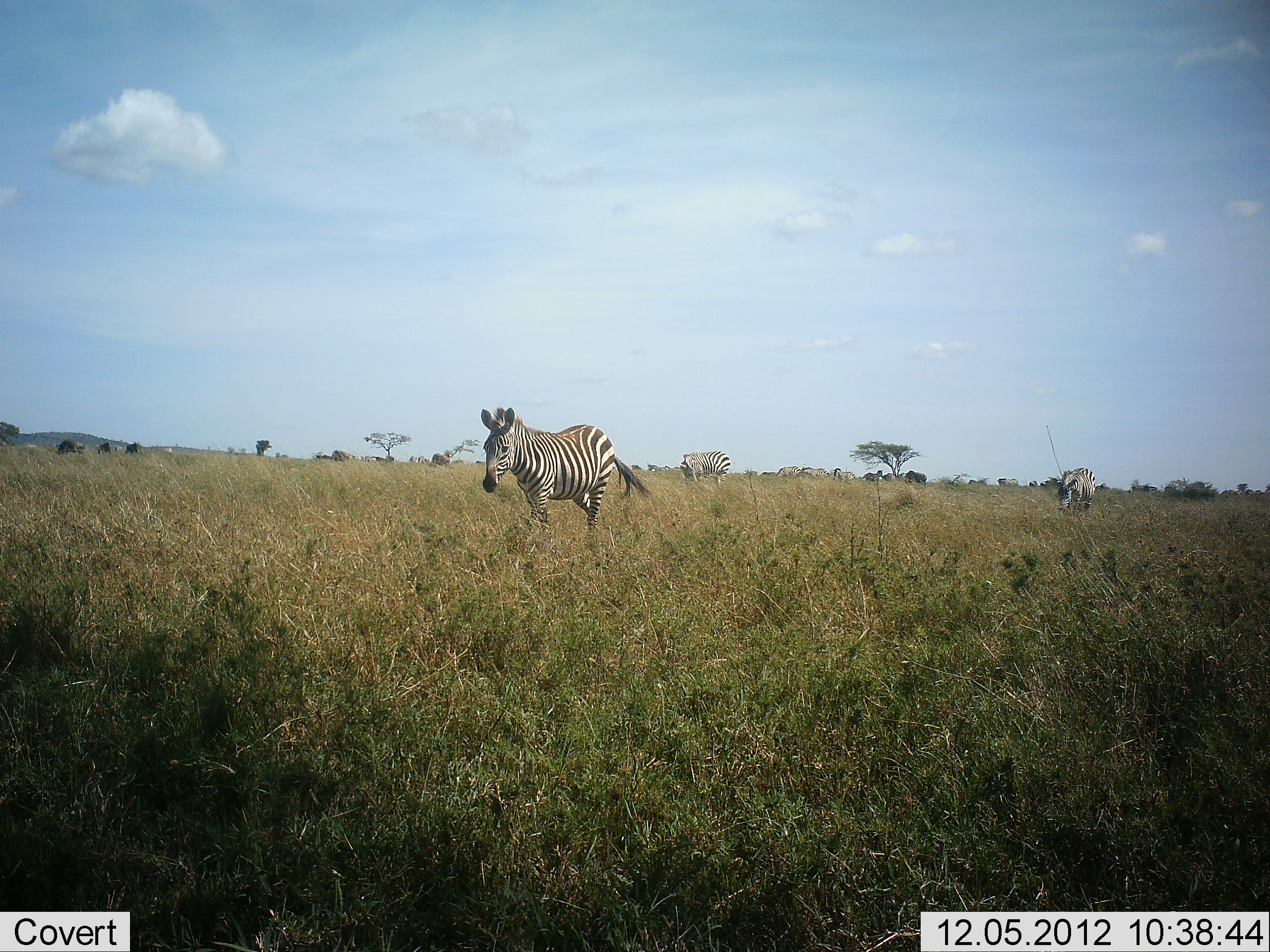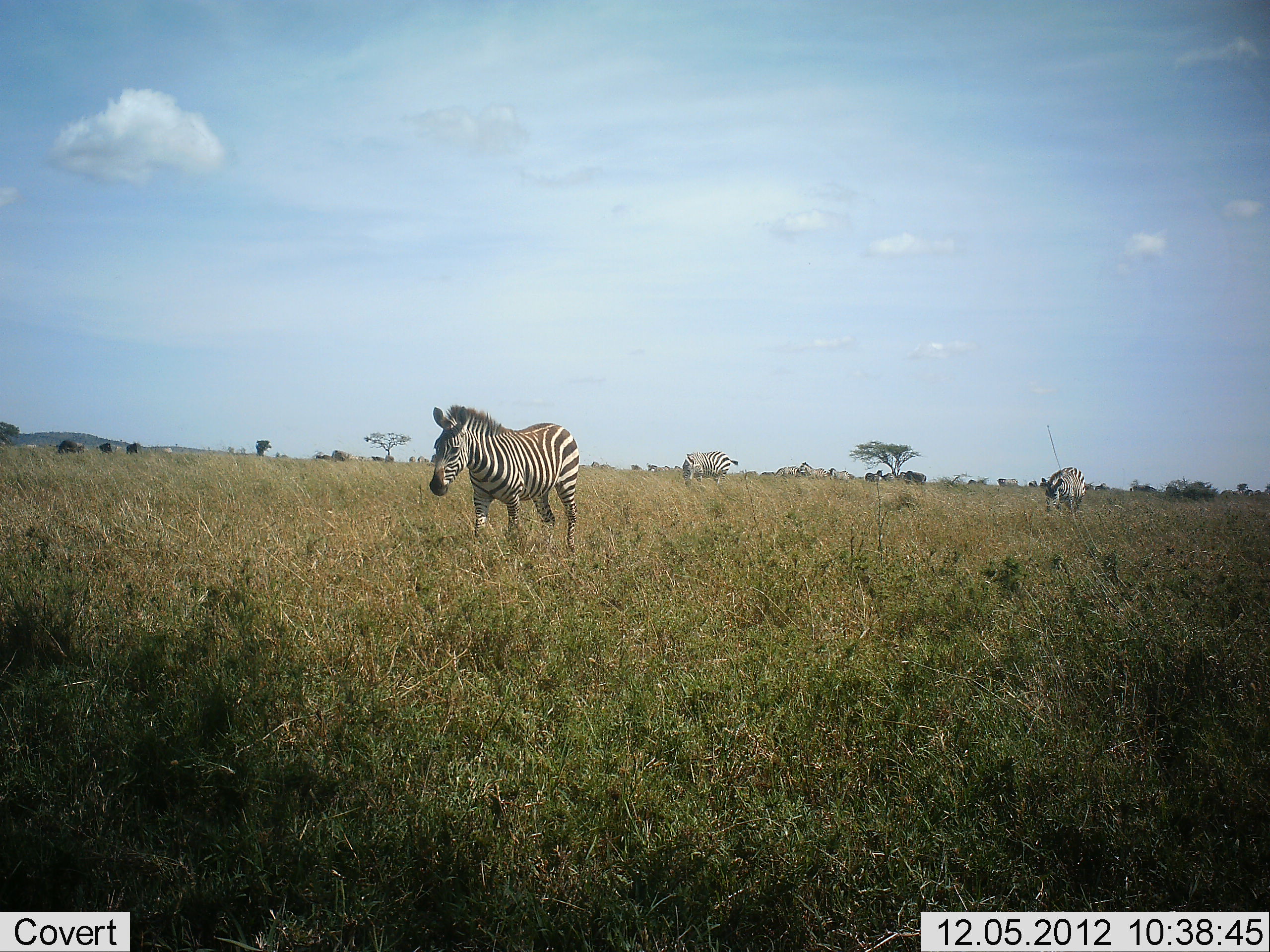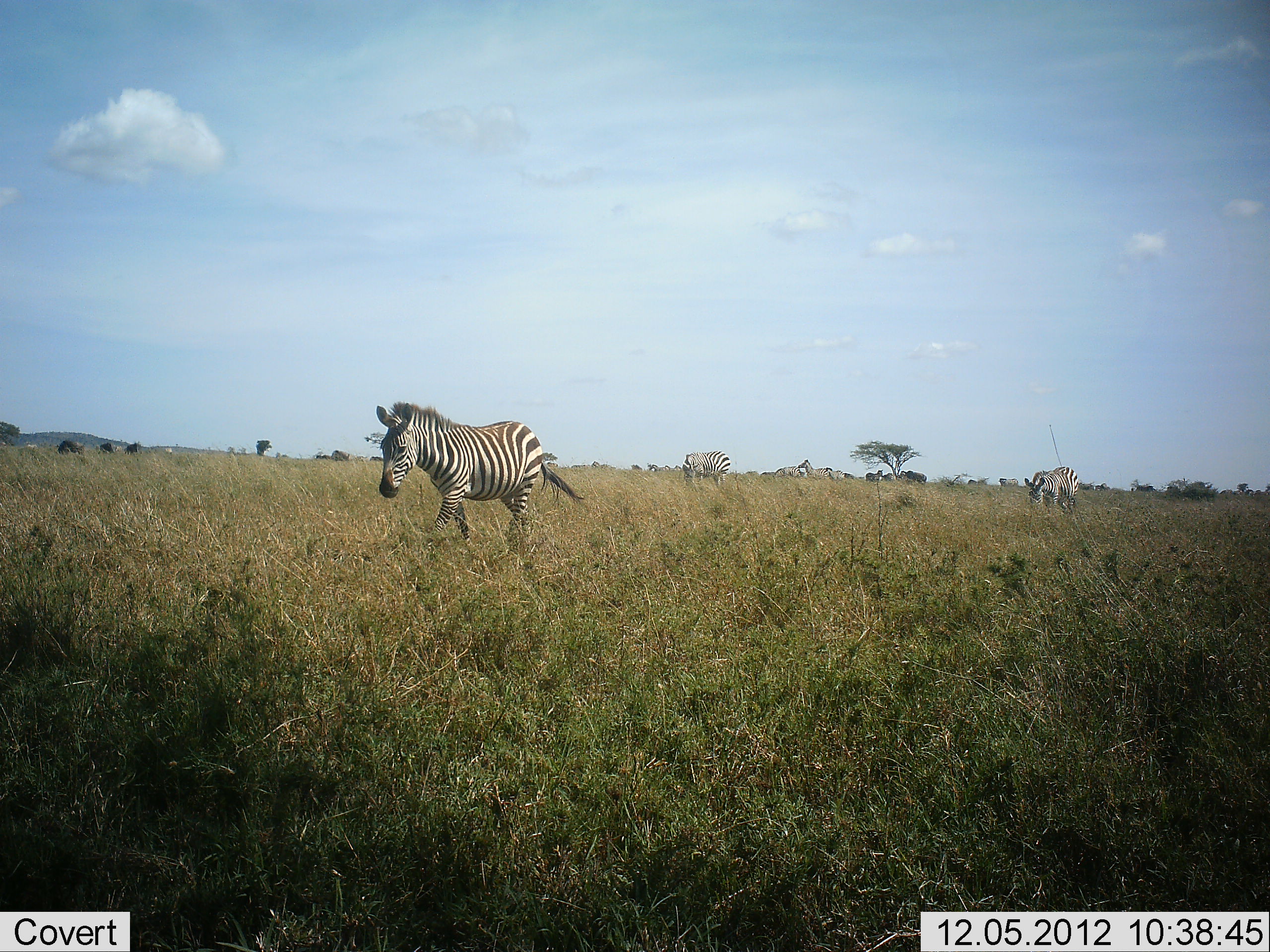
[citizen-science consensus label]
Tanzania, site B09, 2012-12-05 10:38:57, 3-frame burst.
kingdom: Animalia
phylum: Chordata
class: Mammalia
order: Perissodactyla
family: Equidae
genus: Equus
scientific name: Equus quagga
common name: plains zebra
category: zebra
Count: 5.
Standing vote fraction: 36%.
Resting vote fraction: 0%.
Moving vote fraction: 91%.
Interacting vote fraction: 0%.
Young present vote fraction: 0%.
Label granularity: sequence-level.